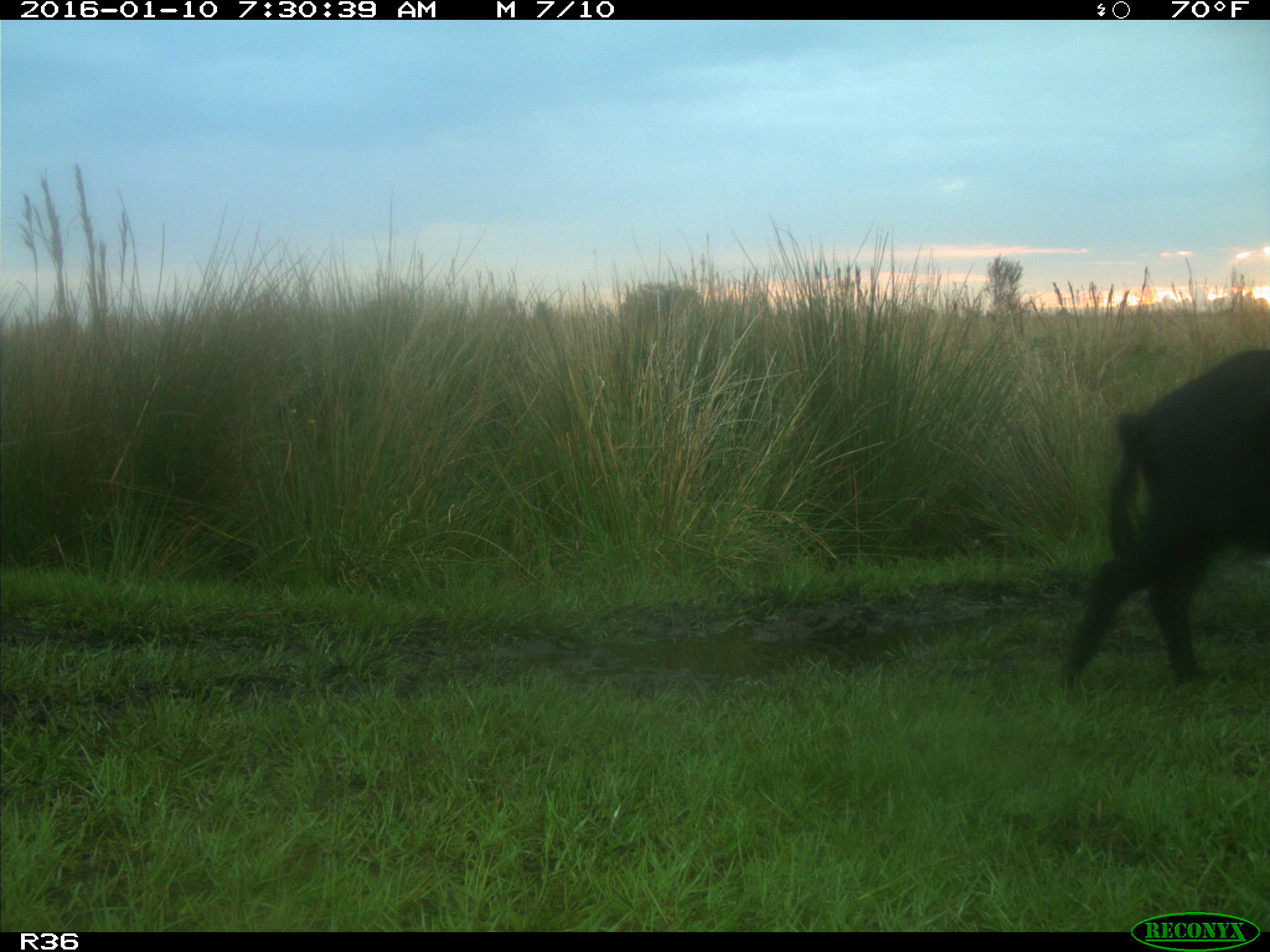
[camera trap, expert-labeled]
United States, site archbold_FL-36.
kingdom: Animalia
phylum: Chordata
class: Mammalia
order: Artiodactyla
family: Suidae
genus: Sus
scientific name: Sus scrofa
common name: wild boar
Sus scrofa (wild boar).